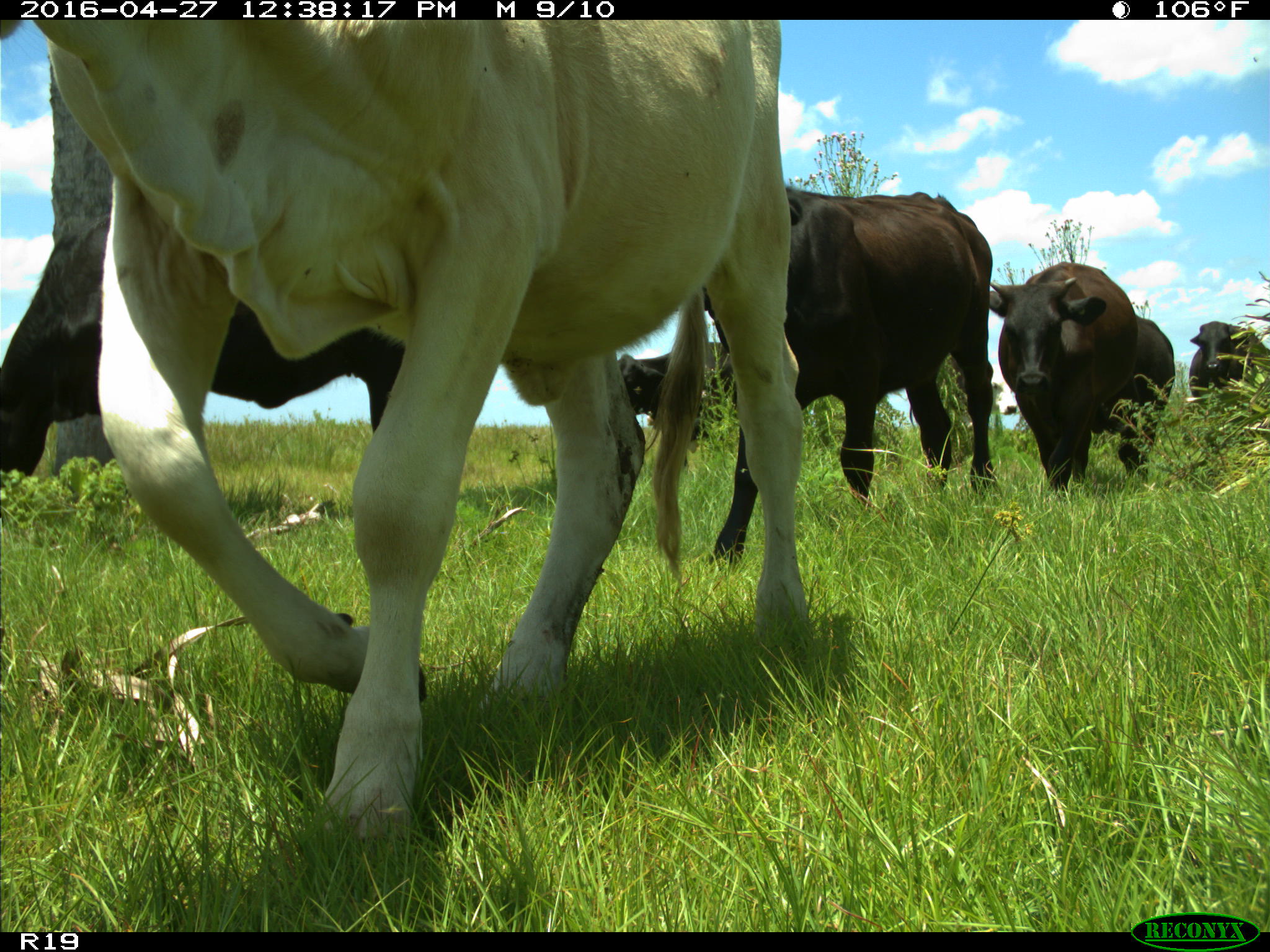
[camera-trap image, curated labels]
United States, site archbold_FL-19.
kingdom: Animalia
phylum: Chordata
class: Mammalia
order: Artiodactyla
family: Bovidae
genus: Bos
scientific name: Bos taurus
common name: domestic cow